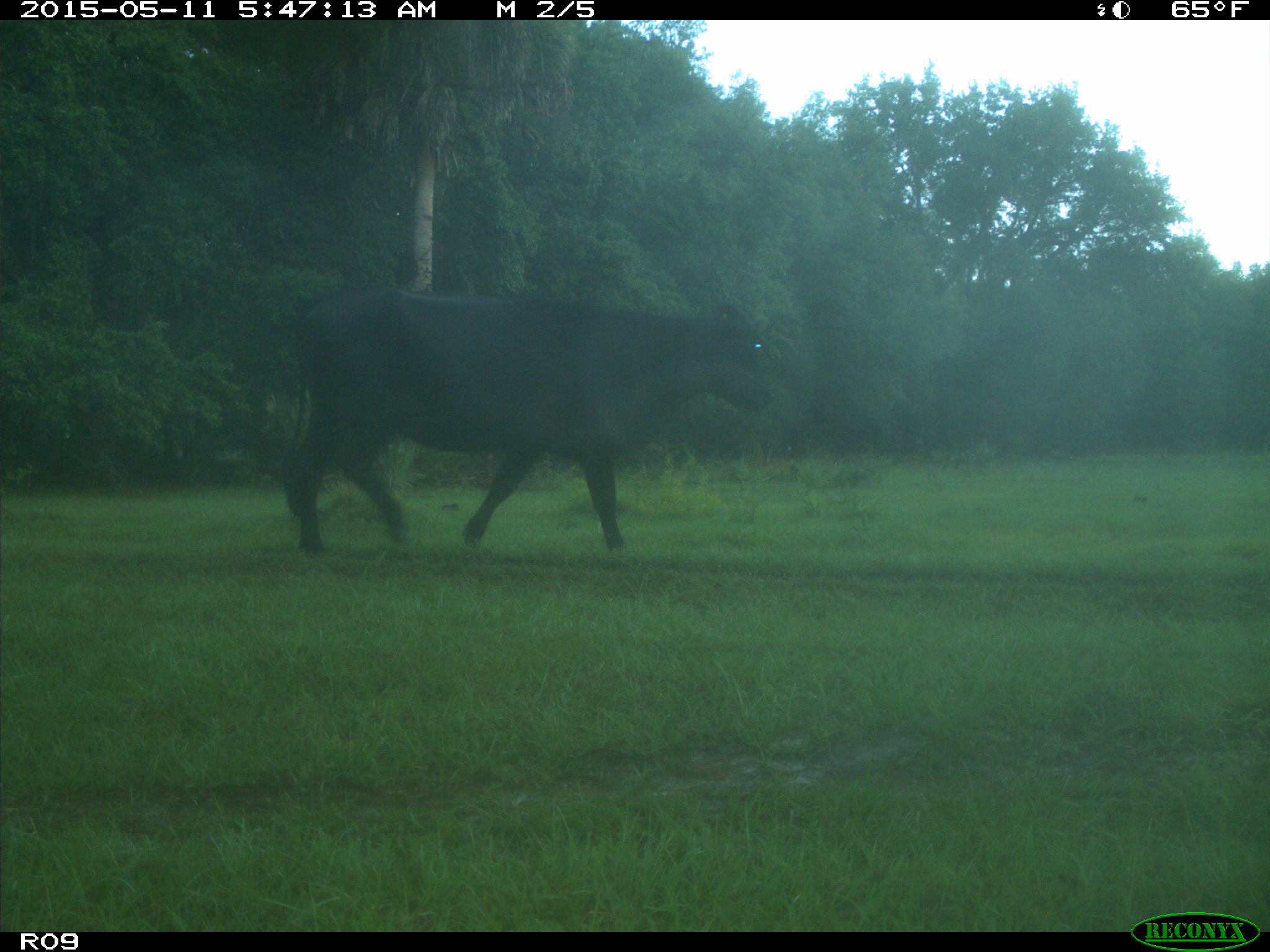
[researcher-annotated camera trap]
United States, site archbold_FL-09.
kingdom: Animalia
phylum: Chordata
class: Mammalia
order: Artiodactyla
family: Bovidae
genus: Bos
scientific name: Bos taurus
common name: domestic cow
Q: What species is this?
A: Bos taurus (domestic cow).